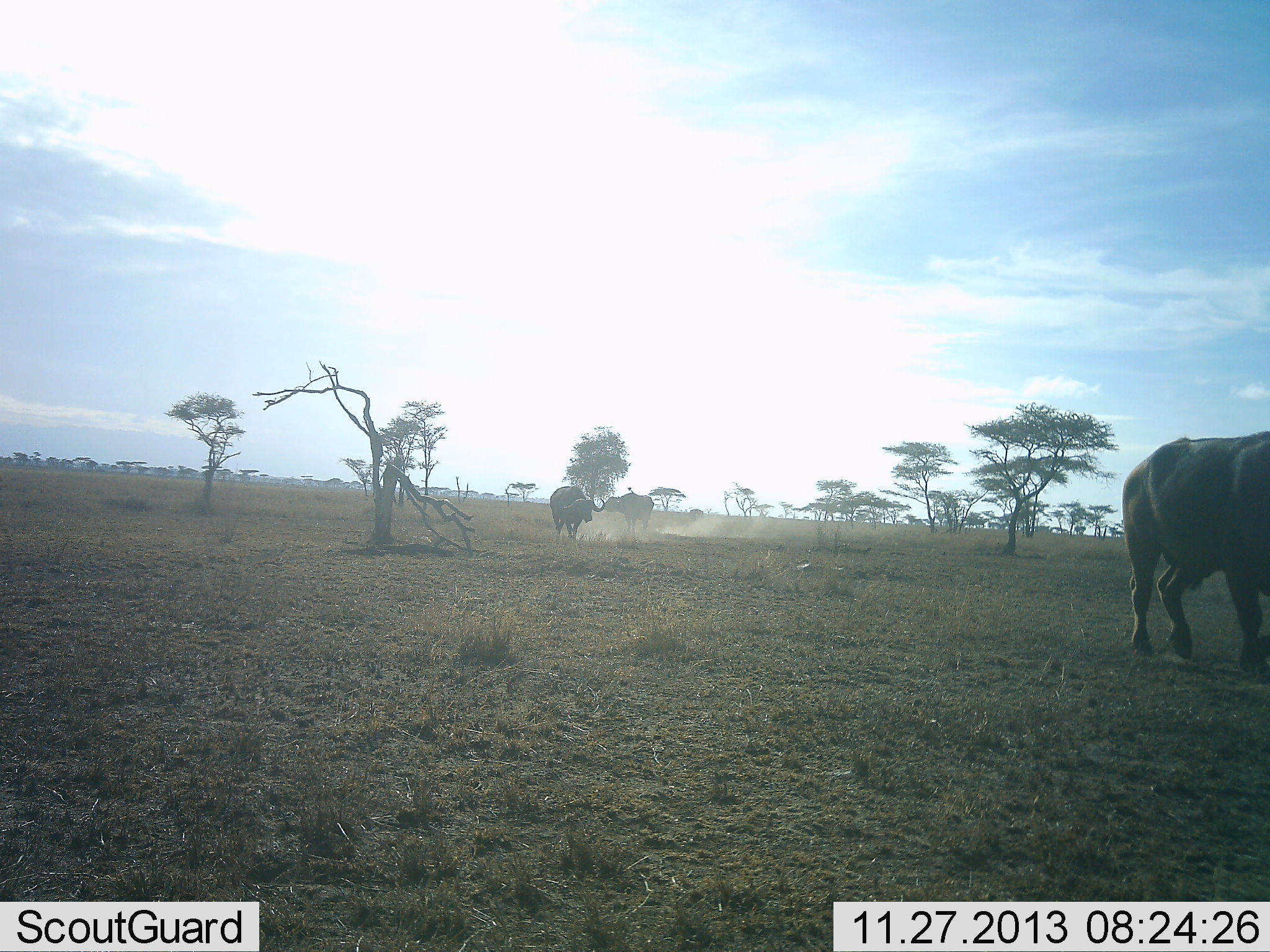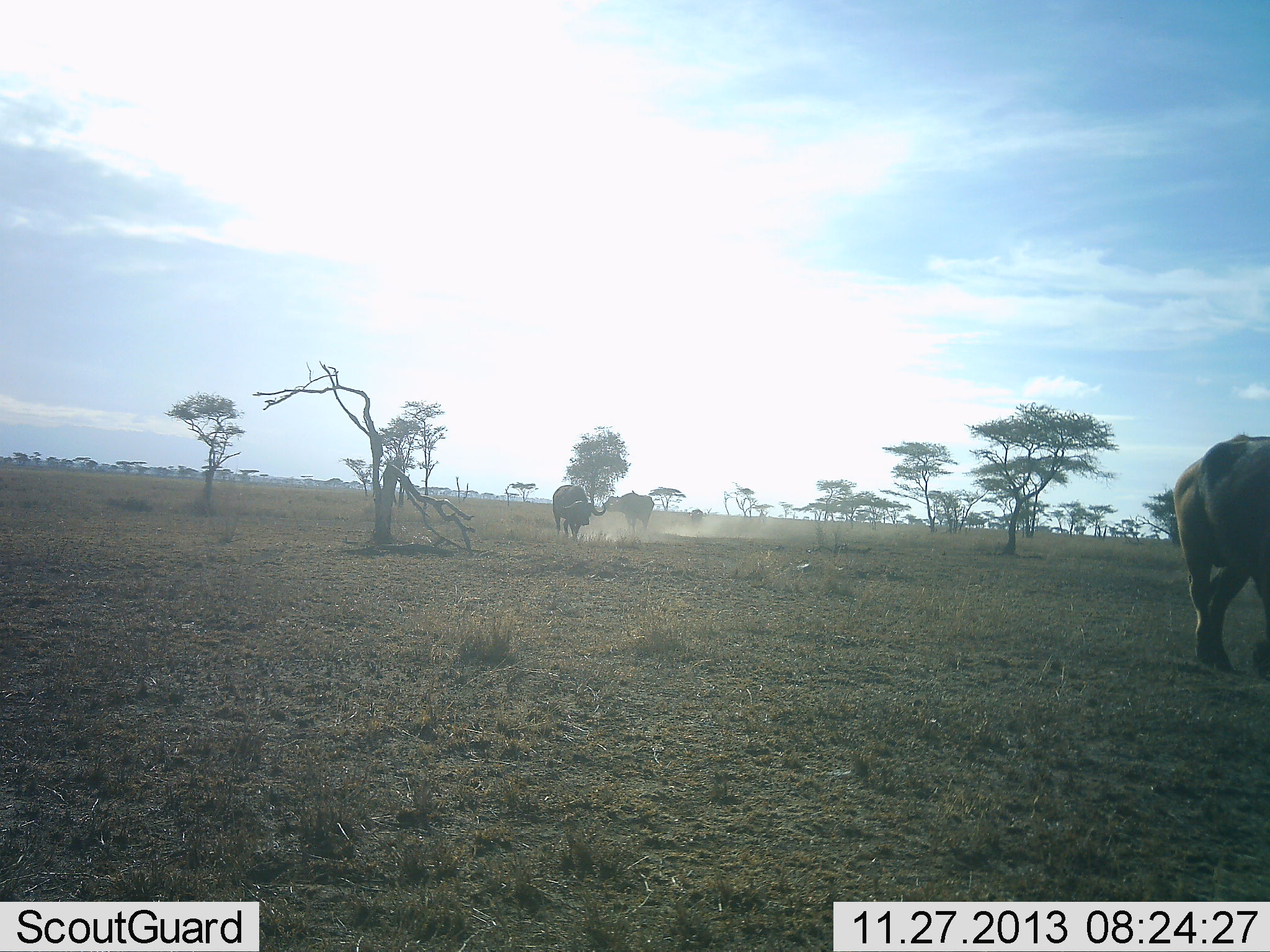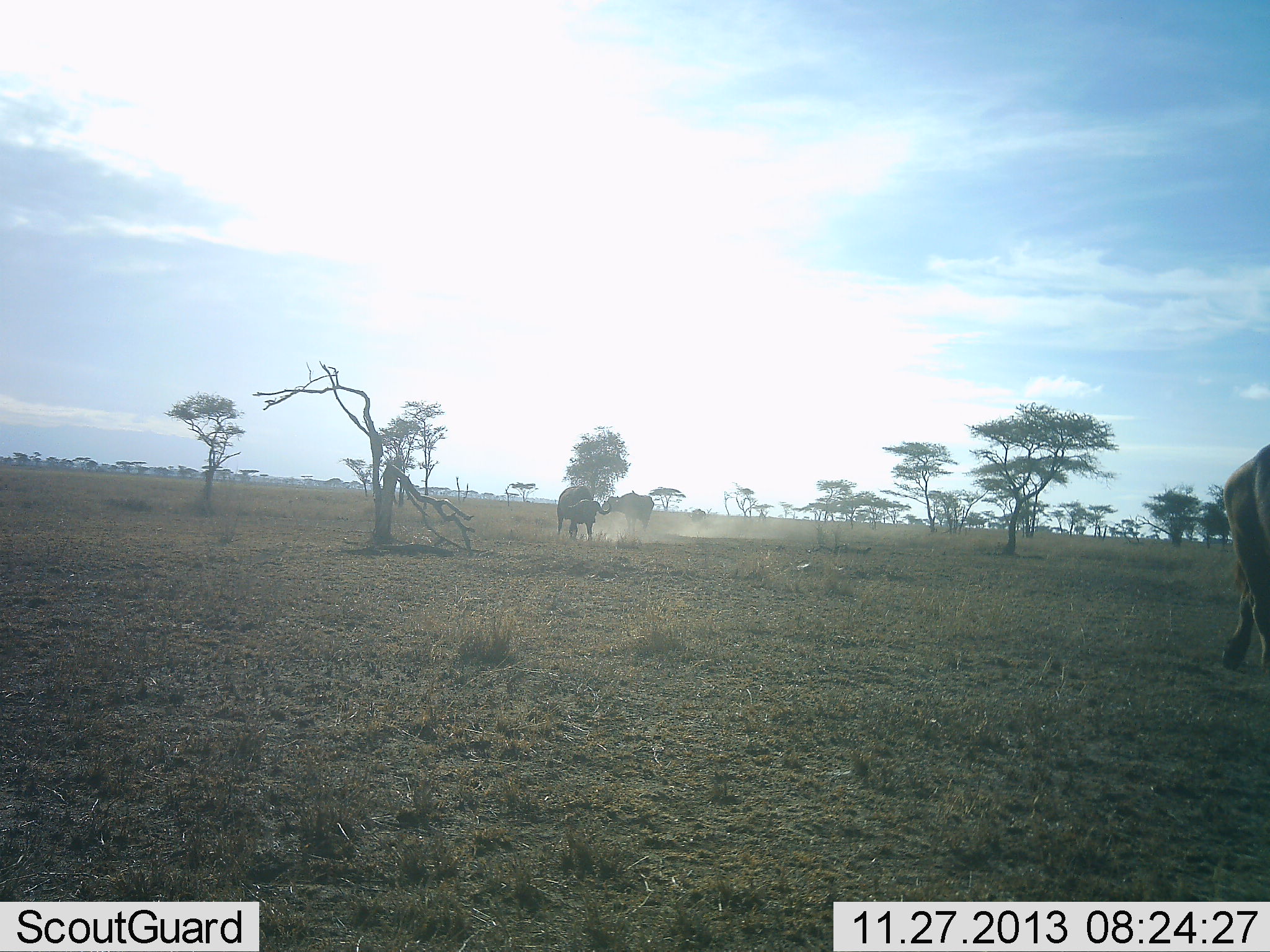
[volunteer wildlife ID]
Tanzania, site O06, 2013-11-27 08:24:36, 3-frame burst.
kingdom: Animalia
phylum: Chordata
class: Mammalia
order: Artiodactyla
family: Bovidae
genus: Syncerus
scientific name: Syncerus caffer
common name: cape buffalo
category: buffalo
Buffalo (cape buffalo) (Syncerus caffer), count 3. Behavior (volunteer vote fractions): standing 30%, resting 0%, moving 90%, interacting 0%. Young present (vote fraction): 0%. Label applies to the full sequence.